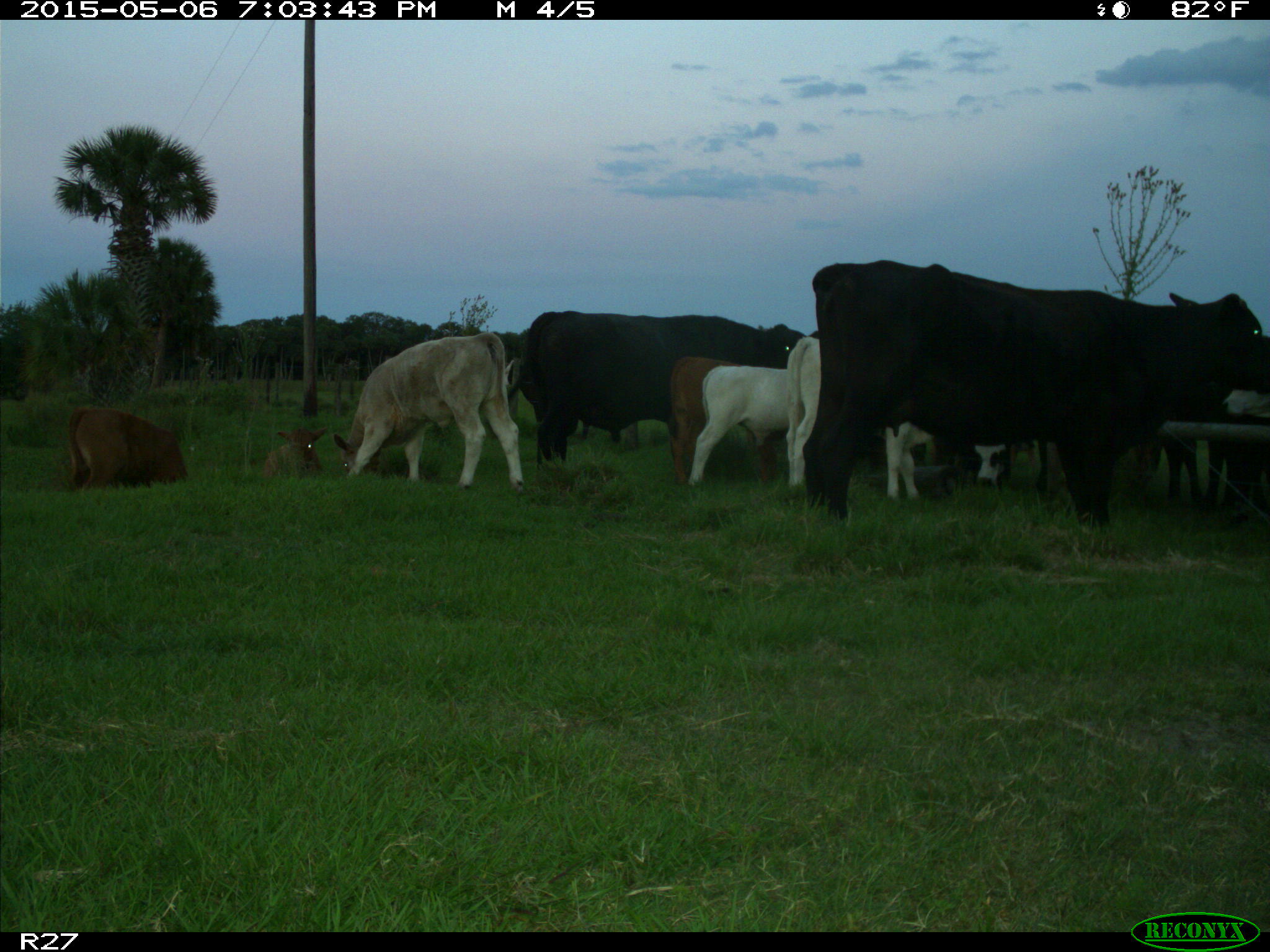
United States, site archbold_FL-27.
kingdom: Animalia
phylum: Chordata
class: Mammalia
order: Artiodactyla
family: Bovidae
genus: Bos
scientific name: Bos taurus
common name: domestic cow